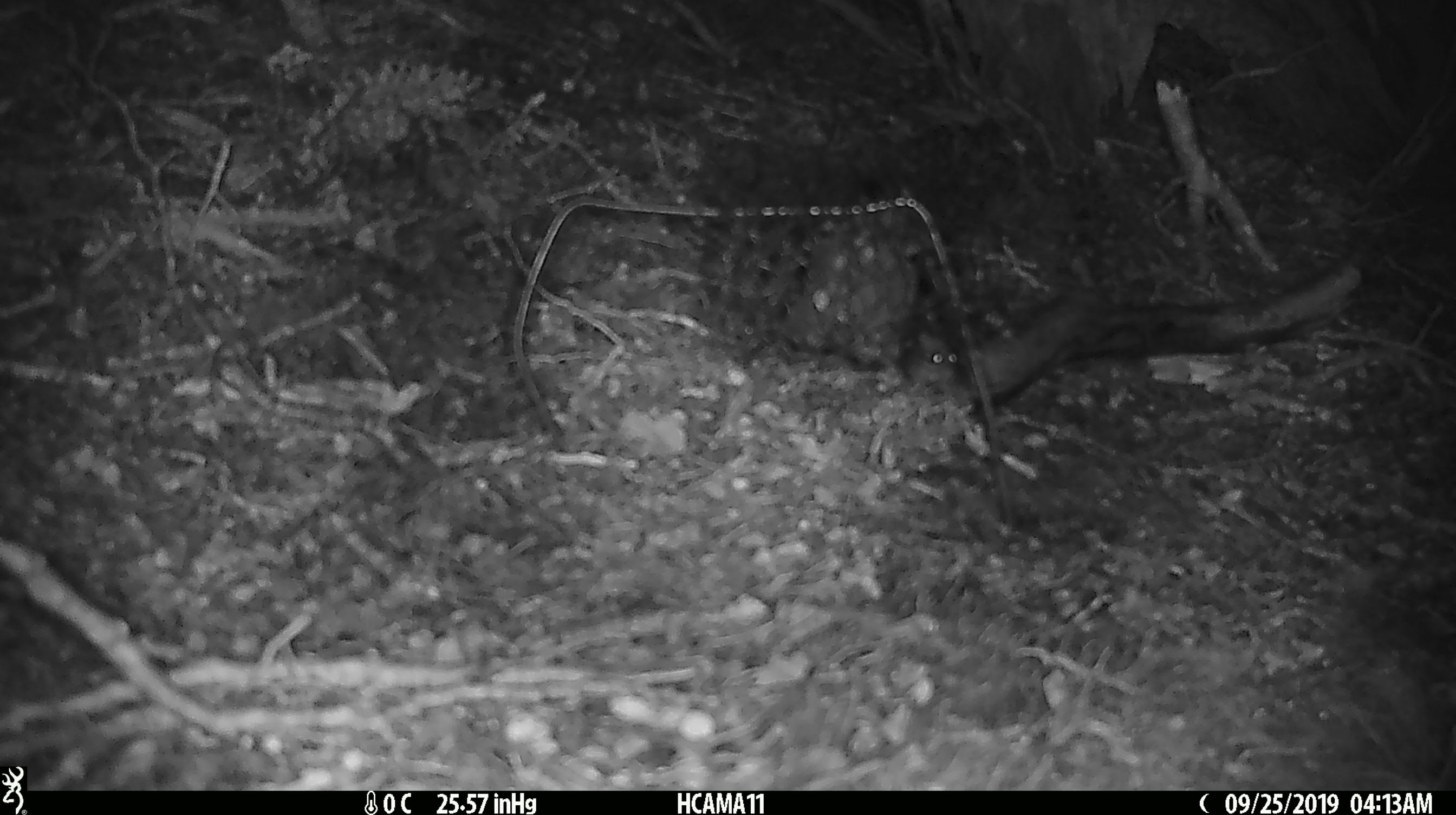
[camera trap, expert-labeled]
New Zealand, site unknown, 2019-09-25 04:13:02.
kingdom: Animalia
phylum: Chordata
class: Mammalia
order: Rodentia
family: Muridae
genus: Mus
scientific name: Mus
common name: mouse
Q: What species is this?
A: Mouse (Mus).